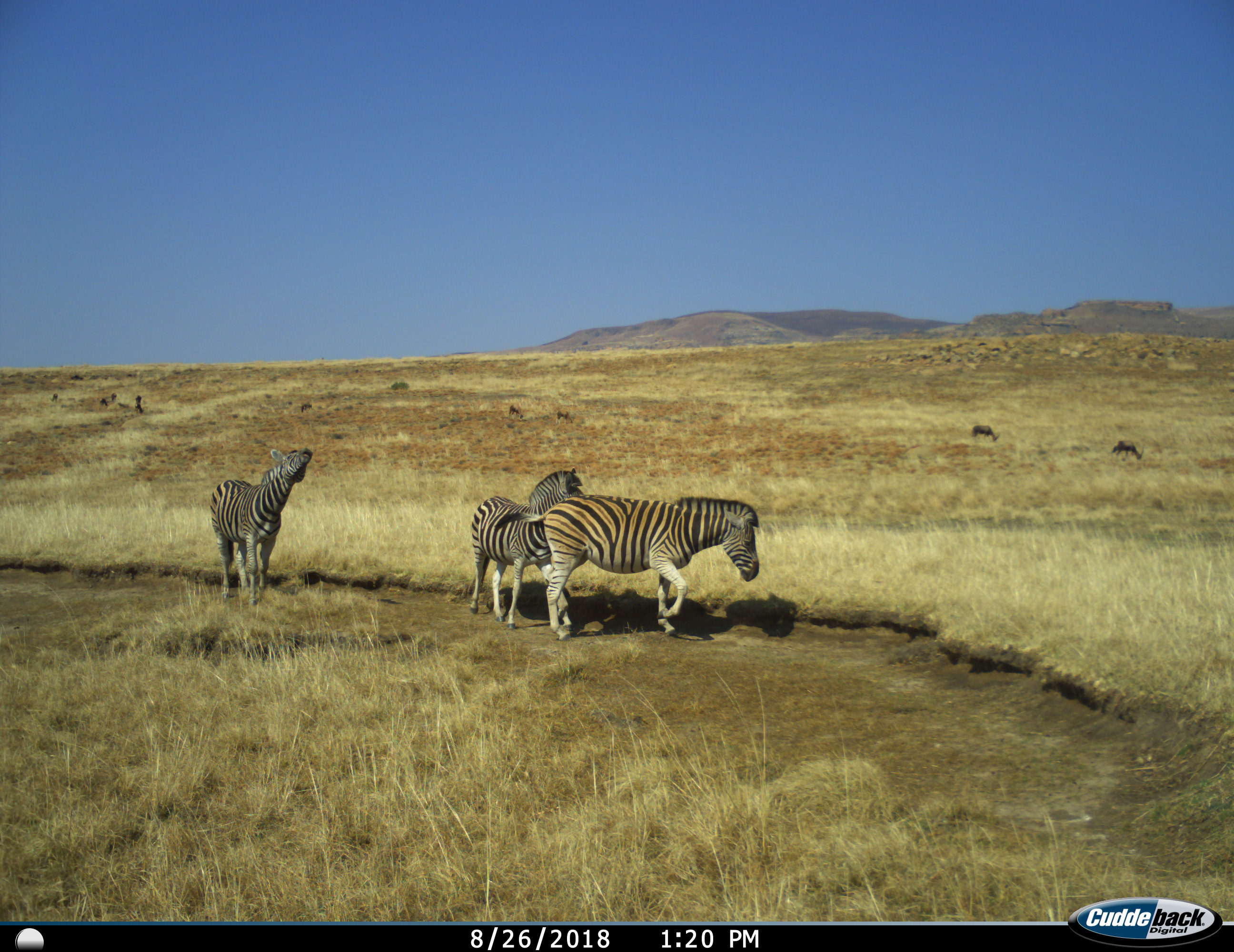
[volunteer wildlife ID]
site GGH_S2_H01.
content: unidentified animal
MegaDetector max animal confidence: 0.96